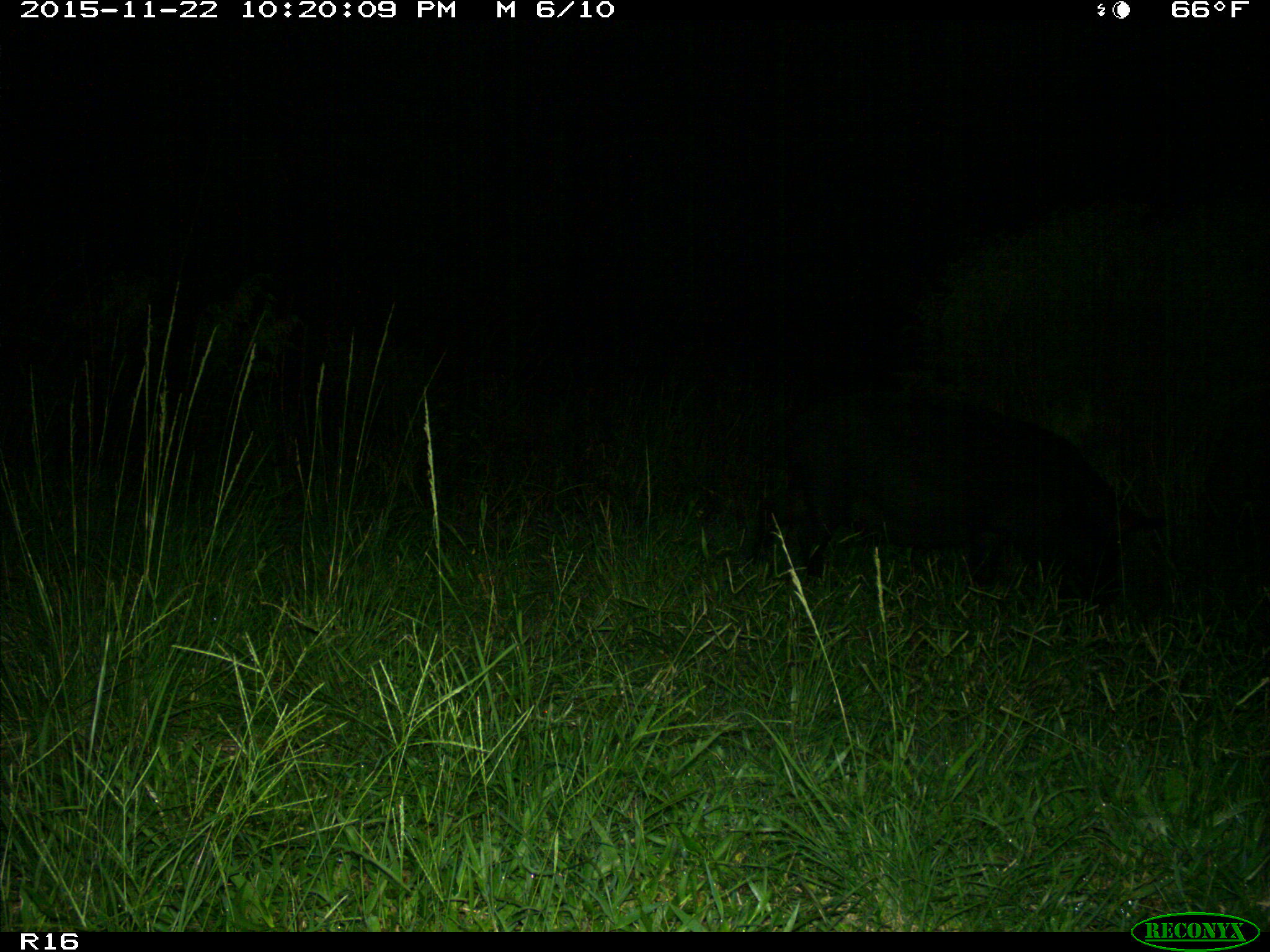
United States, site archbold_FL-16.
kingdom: Animalia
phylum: Chordata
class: Mammalia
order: Artiodactyla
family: Suidae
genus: Sus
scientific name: Sus scrofa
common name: wild boar